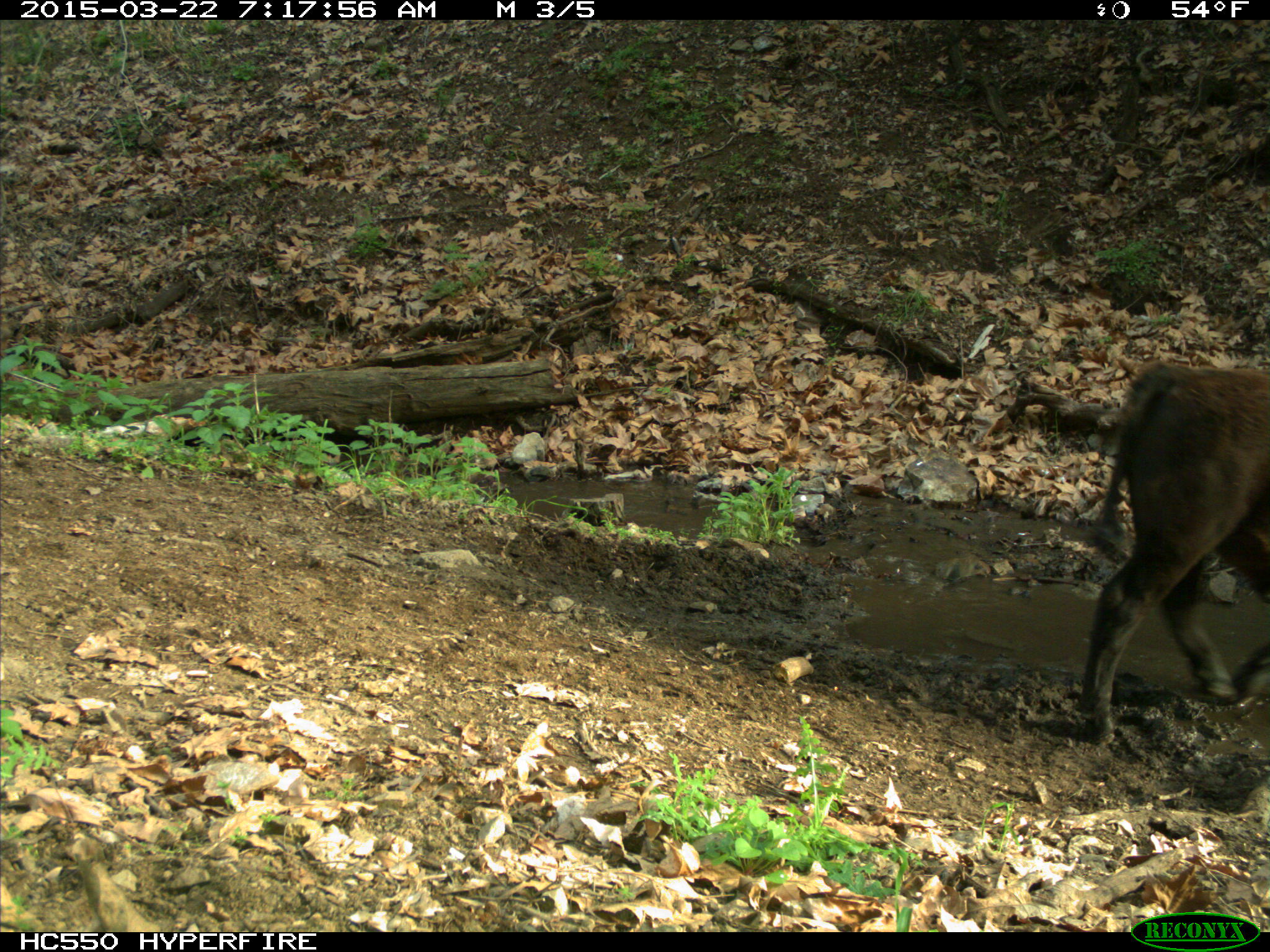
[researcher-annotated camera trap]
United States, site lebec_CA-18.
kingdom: Animalia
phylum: Chordata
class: Mammalia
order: Artiodactyla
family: Bovidae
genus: Bos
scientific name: Bos taurus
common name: domestic cow